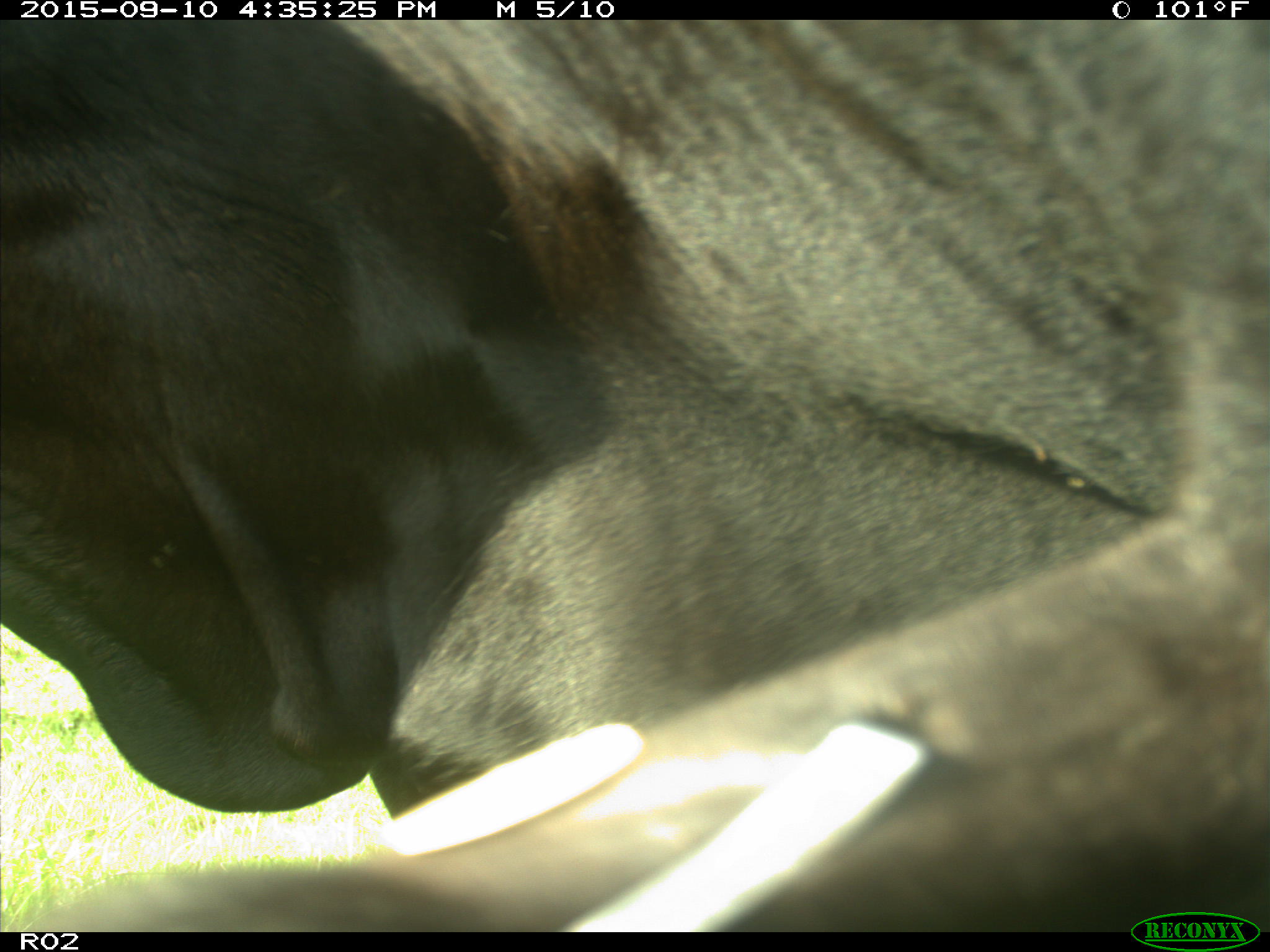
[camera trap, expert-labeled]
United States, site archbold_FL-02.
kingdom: Animalia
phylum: Chordata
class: Mammalia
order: Artiodactyla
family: Bovidae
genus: Bos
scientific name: Bos taurus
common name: domestic cow